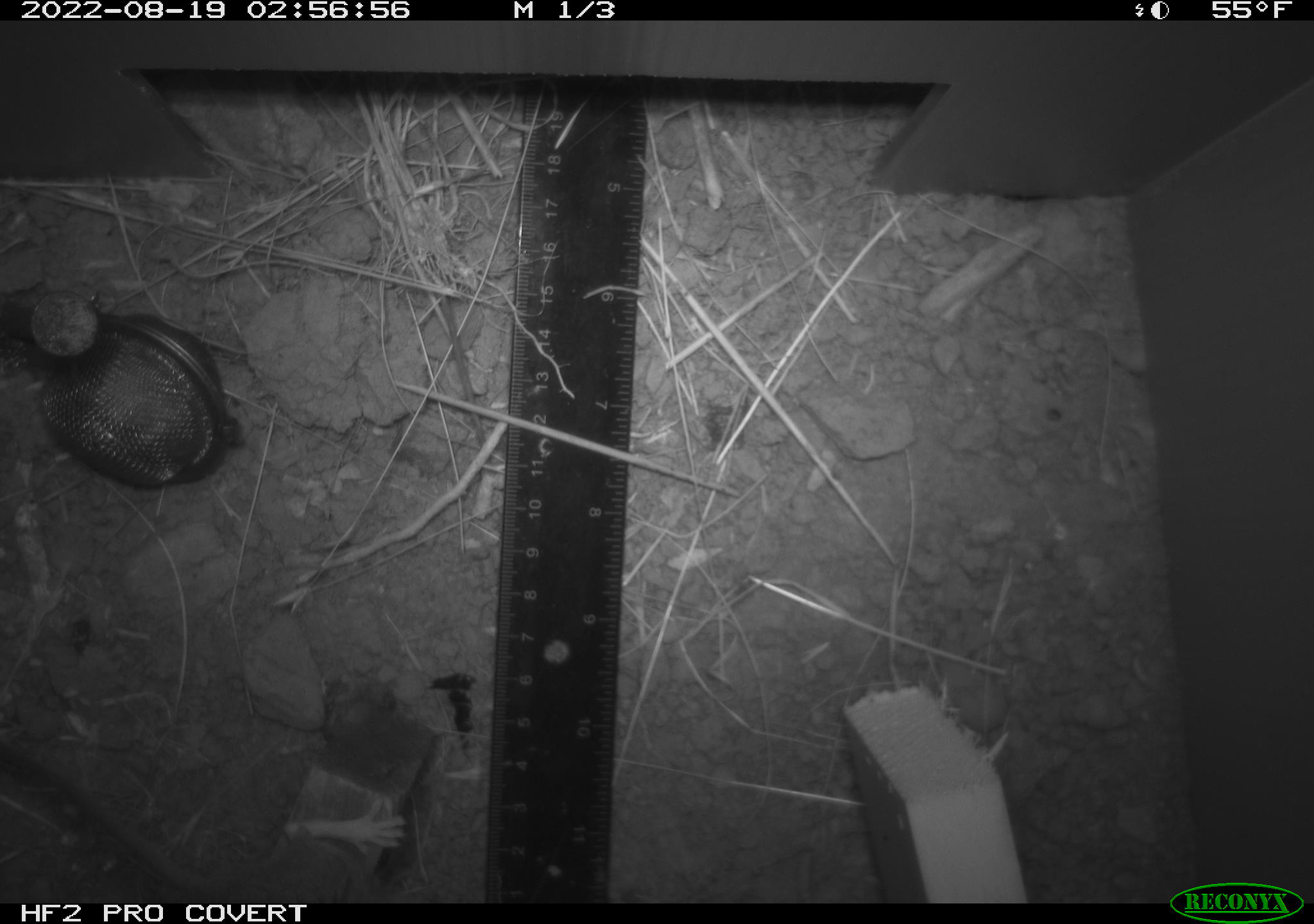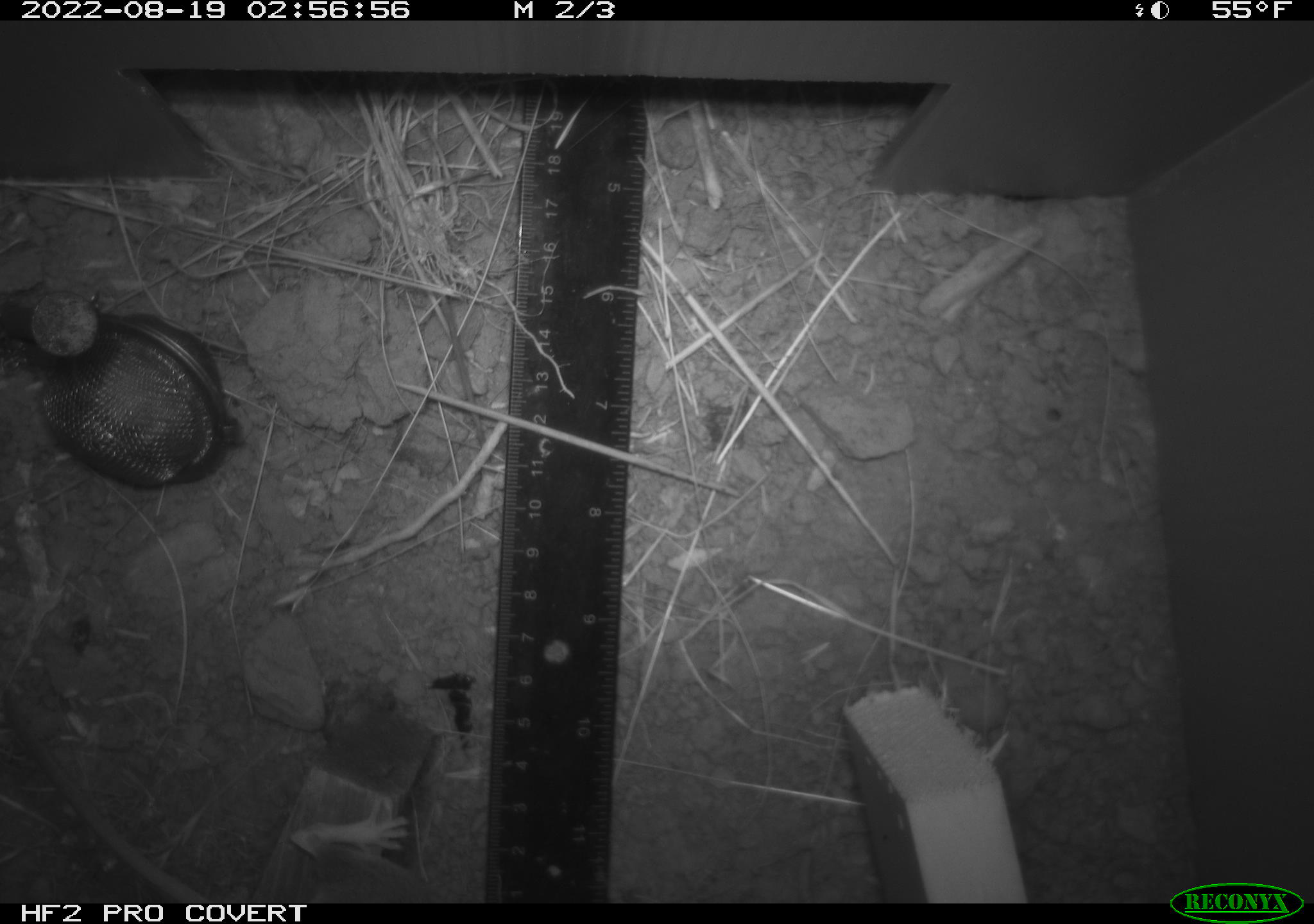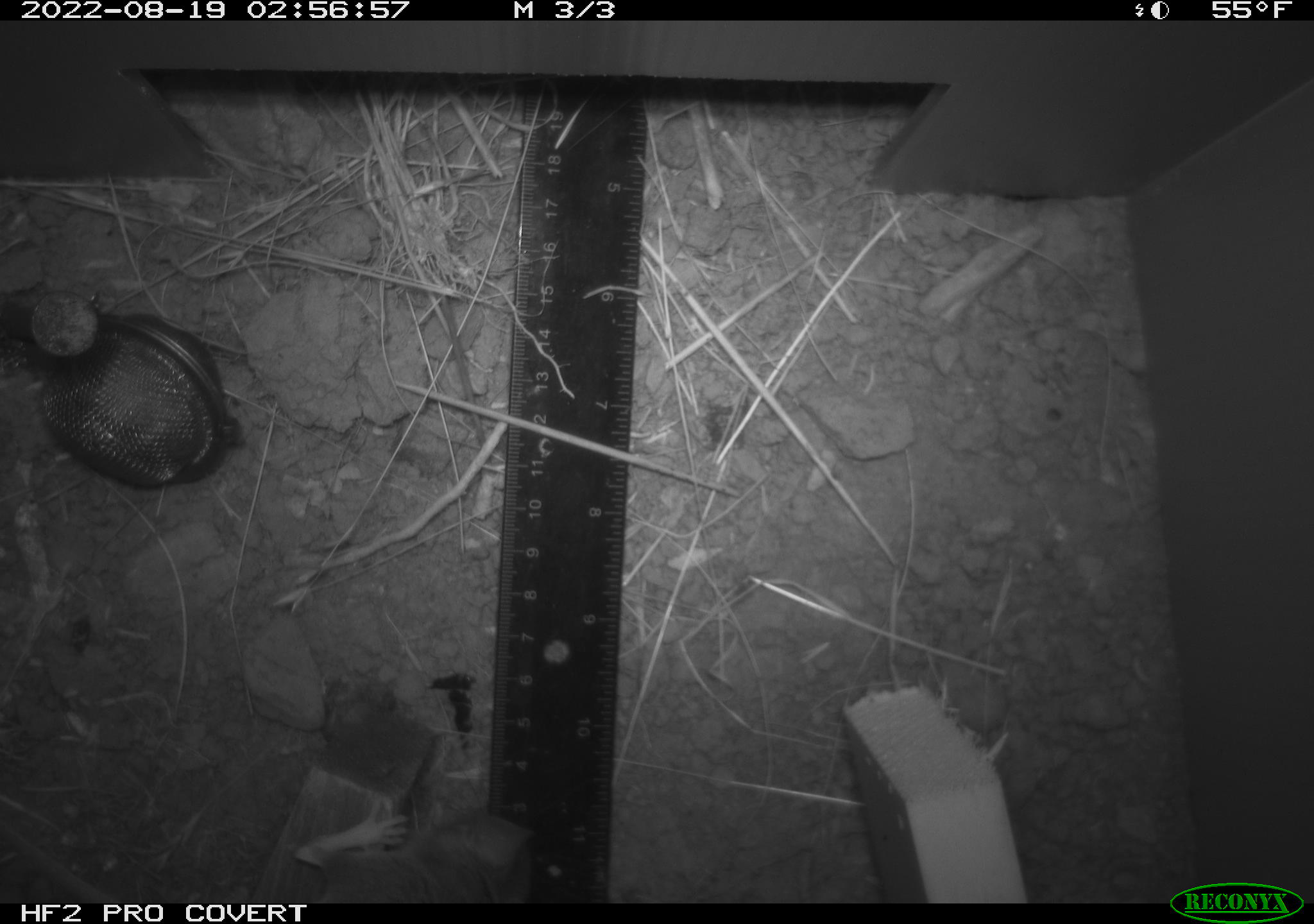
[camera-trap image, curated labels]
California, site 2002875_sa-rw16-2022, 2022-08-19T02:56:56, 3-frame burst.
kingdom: Animalia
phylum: Chordata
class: Mammalia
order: Rodentia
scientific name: Rodentia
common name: mouse species